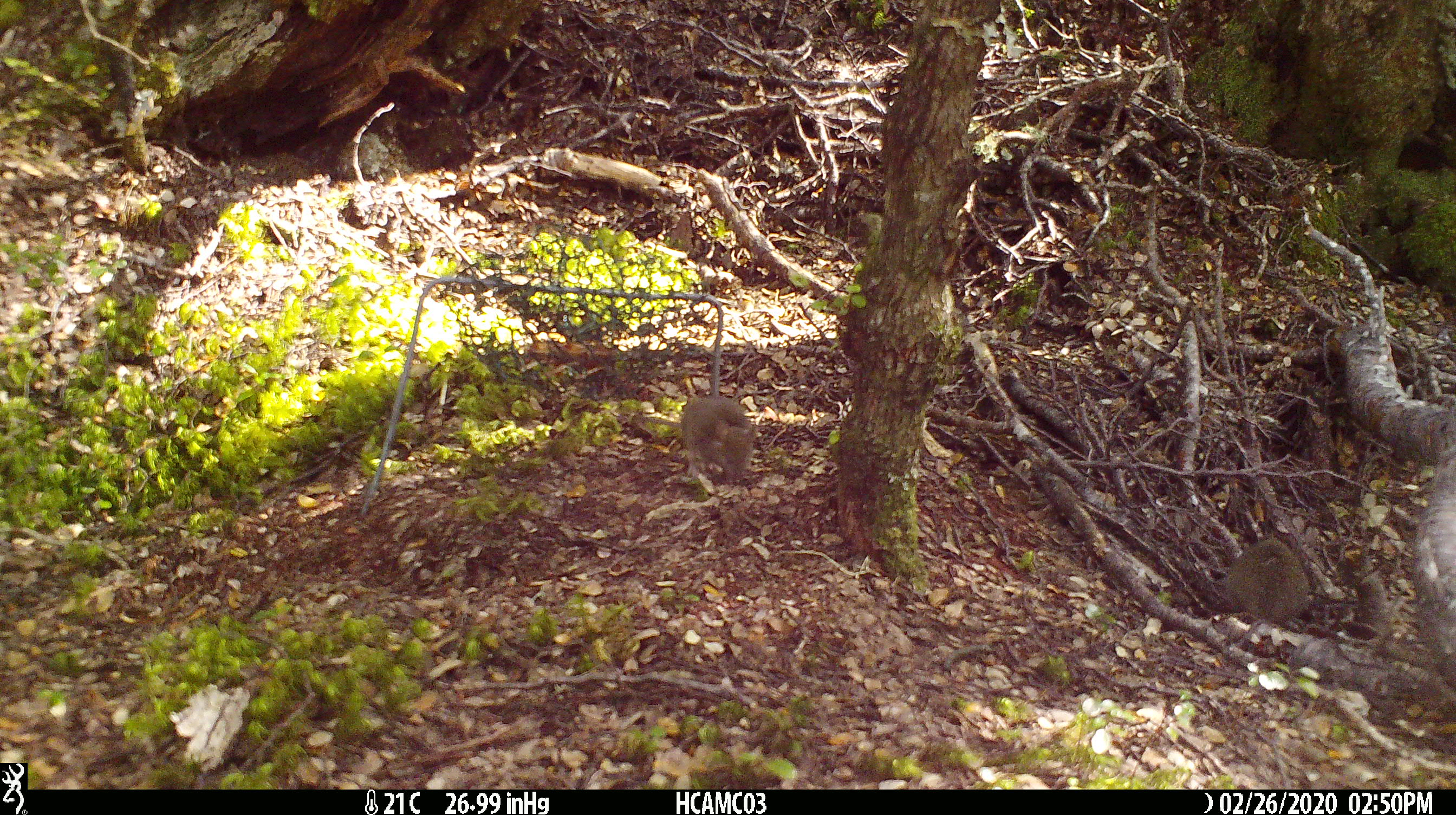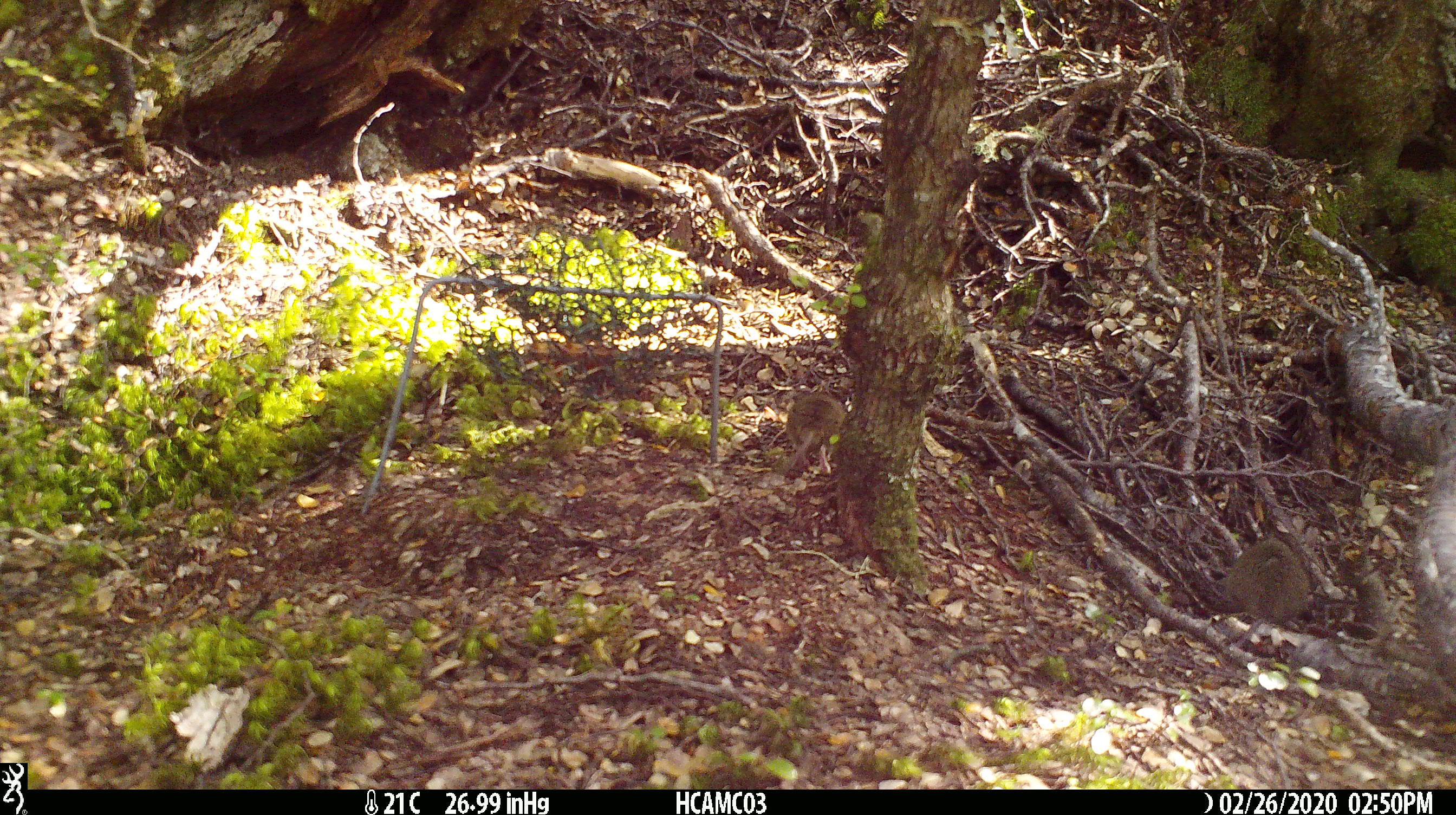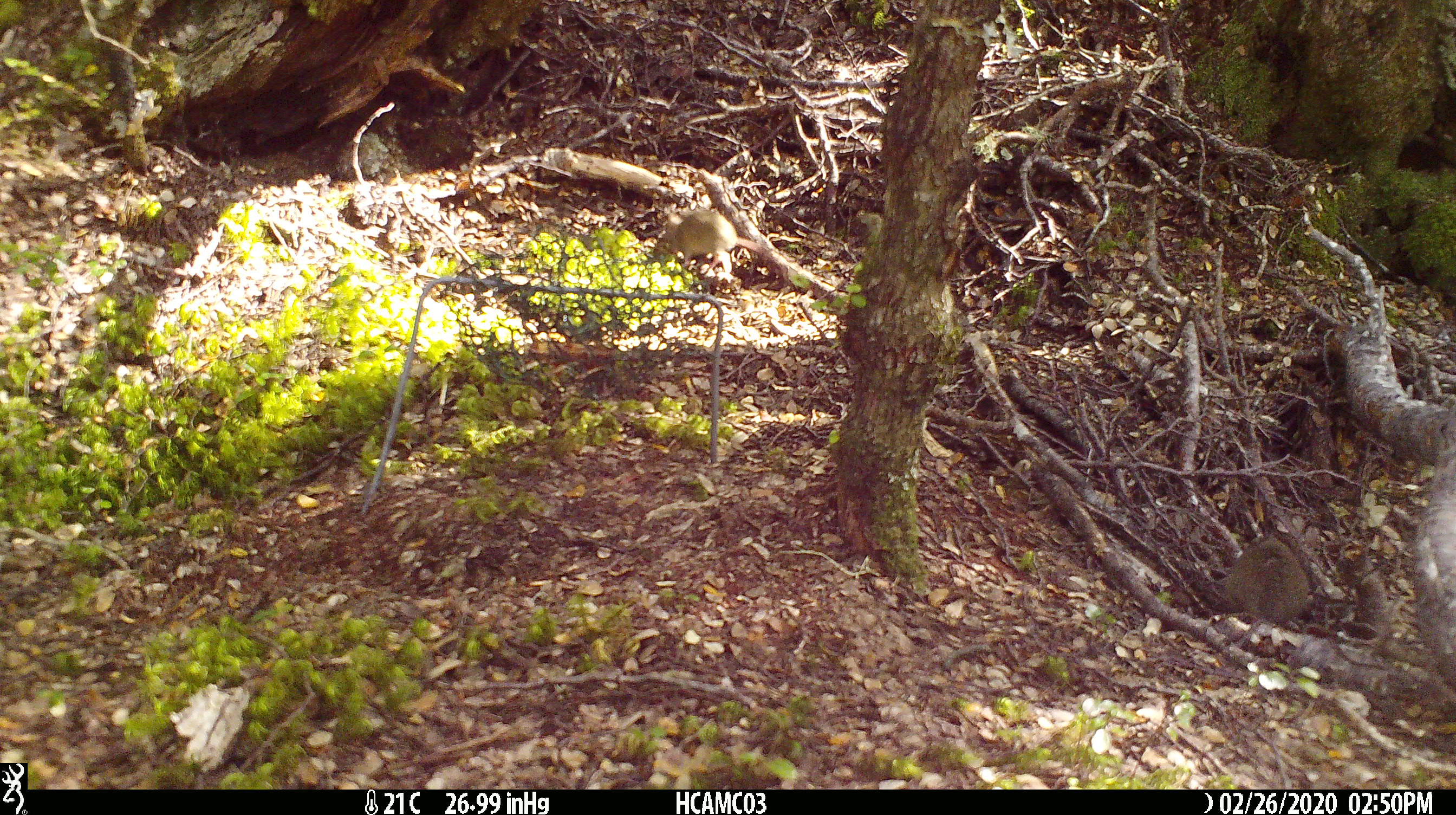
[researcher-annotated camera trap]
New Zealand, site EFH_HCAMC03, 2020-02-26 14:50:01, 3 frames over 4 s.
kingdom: Animalia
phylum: Chordata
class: Mammalia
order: Rodentia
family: Muridae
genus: Mus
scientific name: Mus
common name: mouse